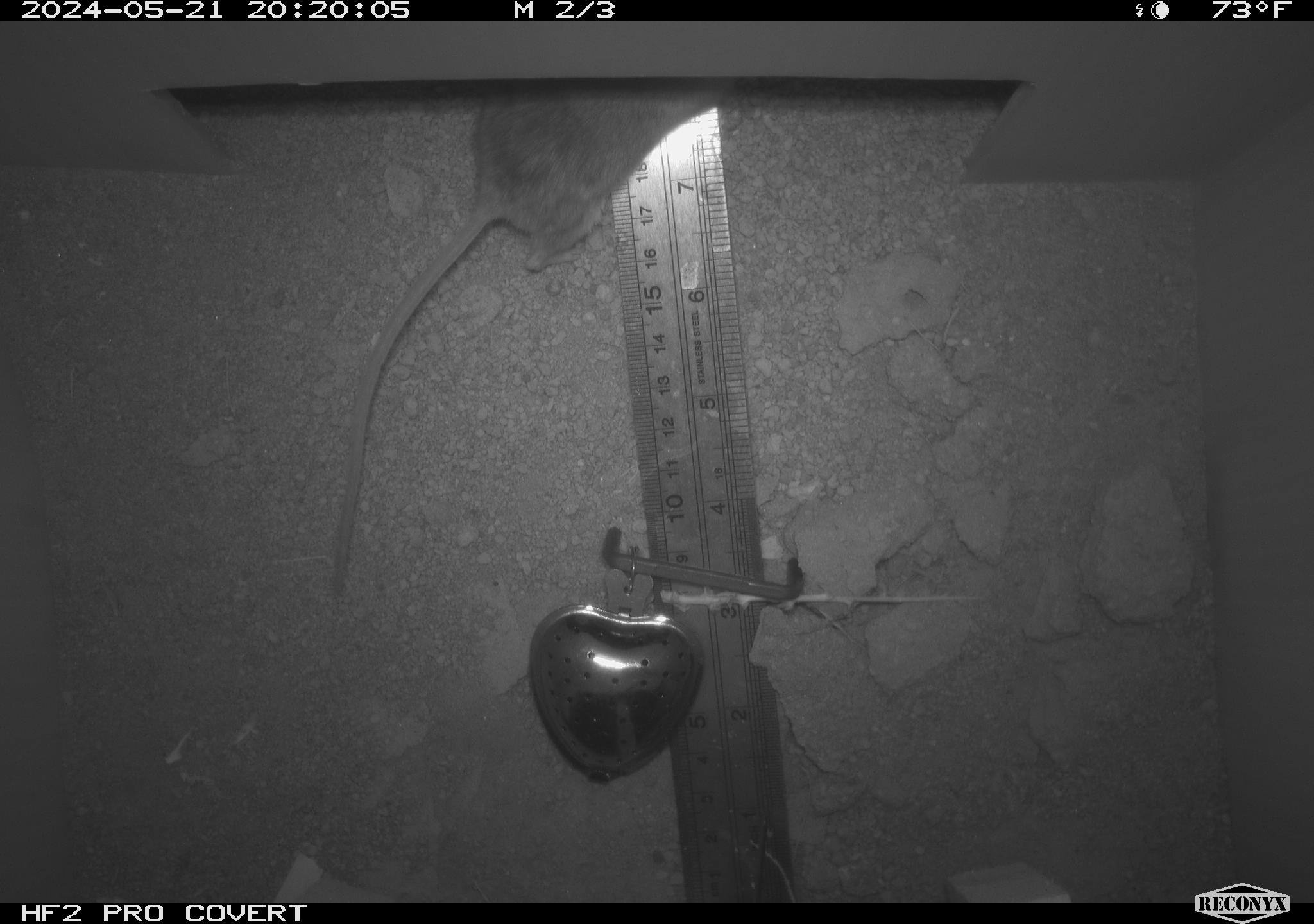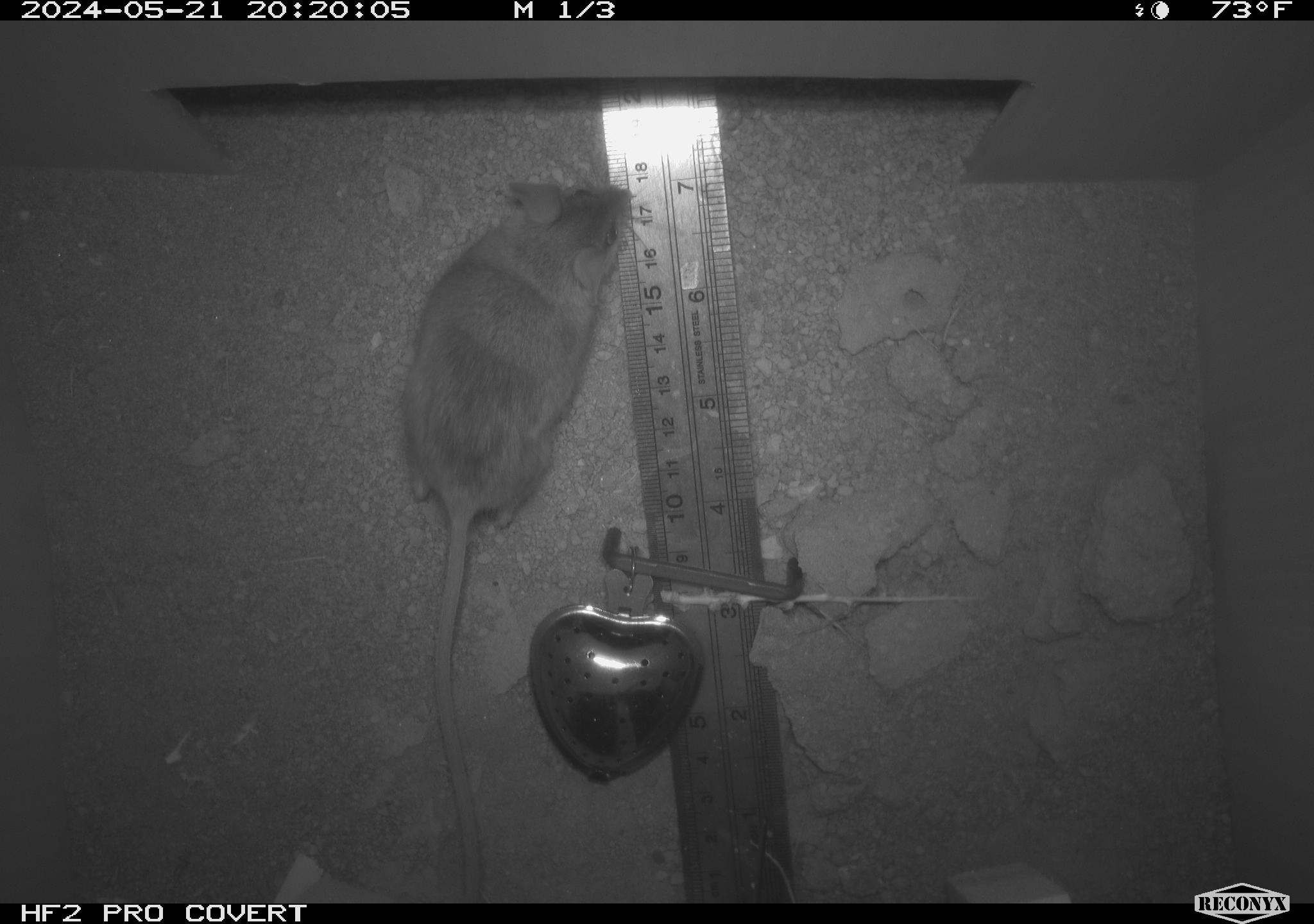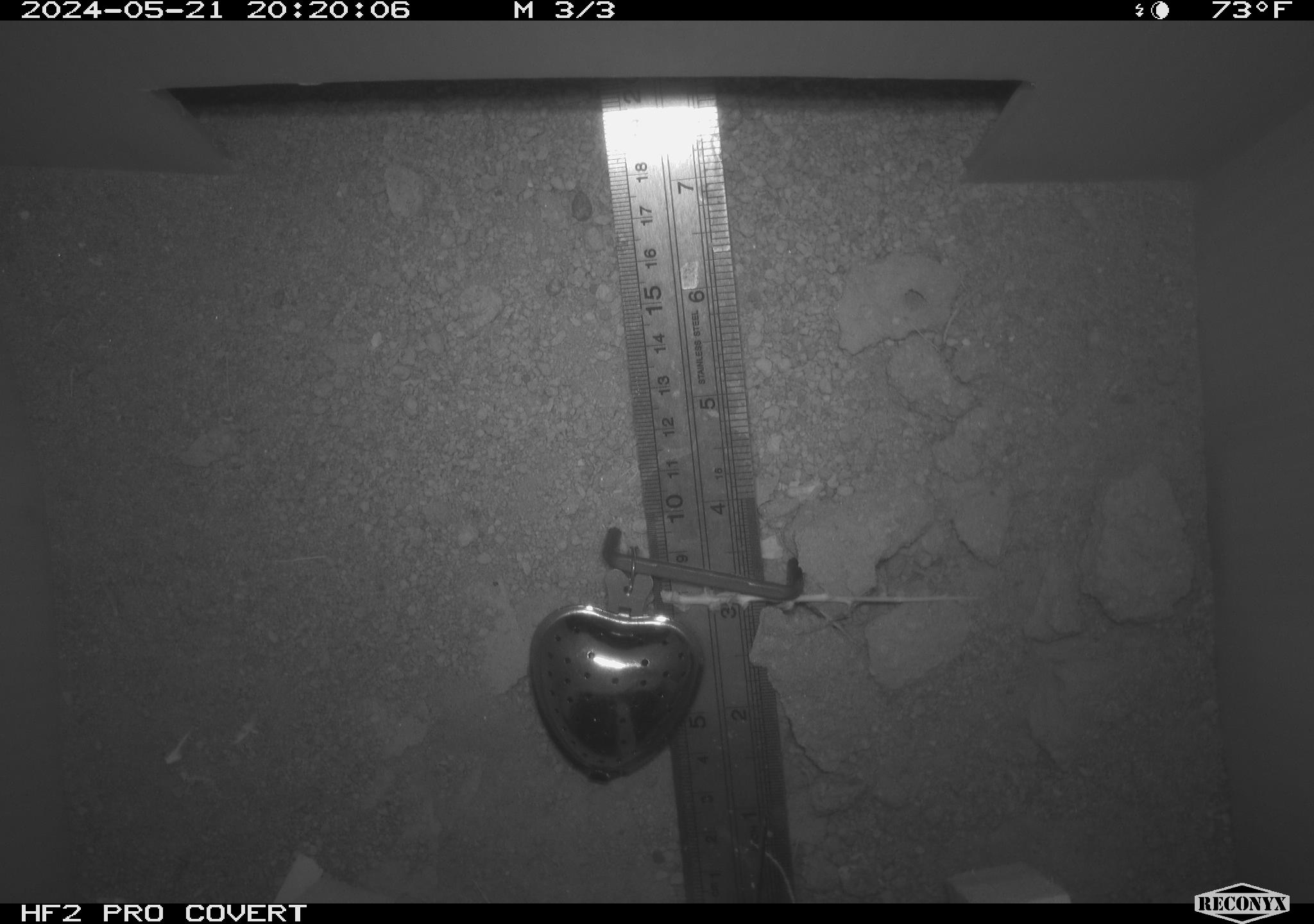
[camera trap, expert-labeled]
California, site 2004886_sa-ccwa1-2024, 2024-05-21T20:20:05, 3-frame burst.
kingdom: Animalia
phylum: Chordata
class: Mammalia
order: Rodentia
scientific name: Rodentia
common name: mouse species